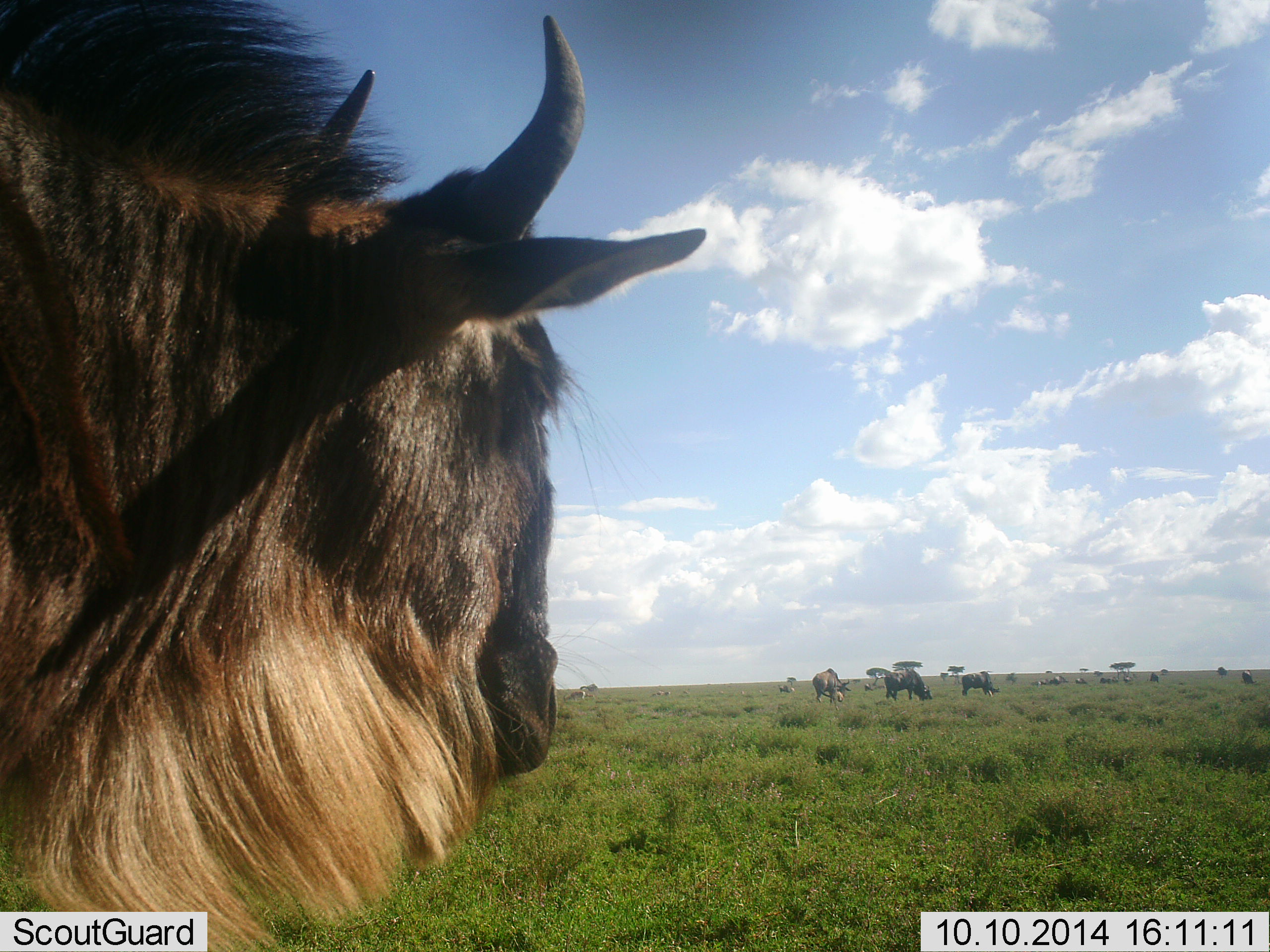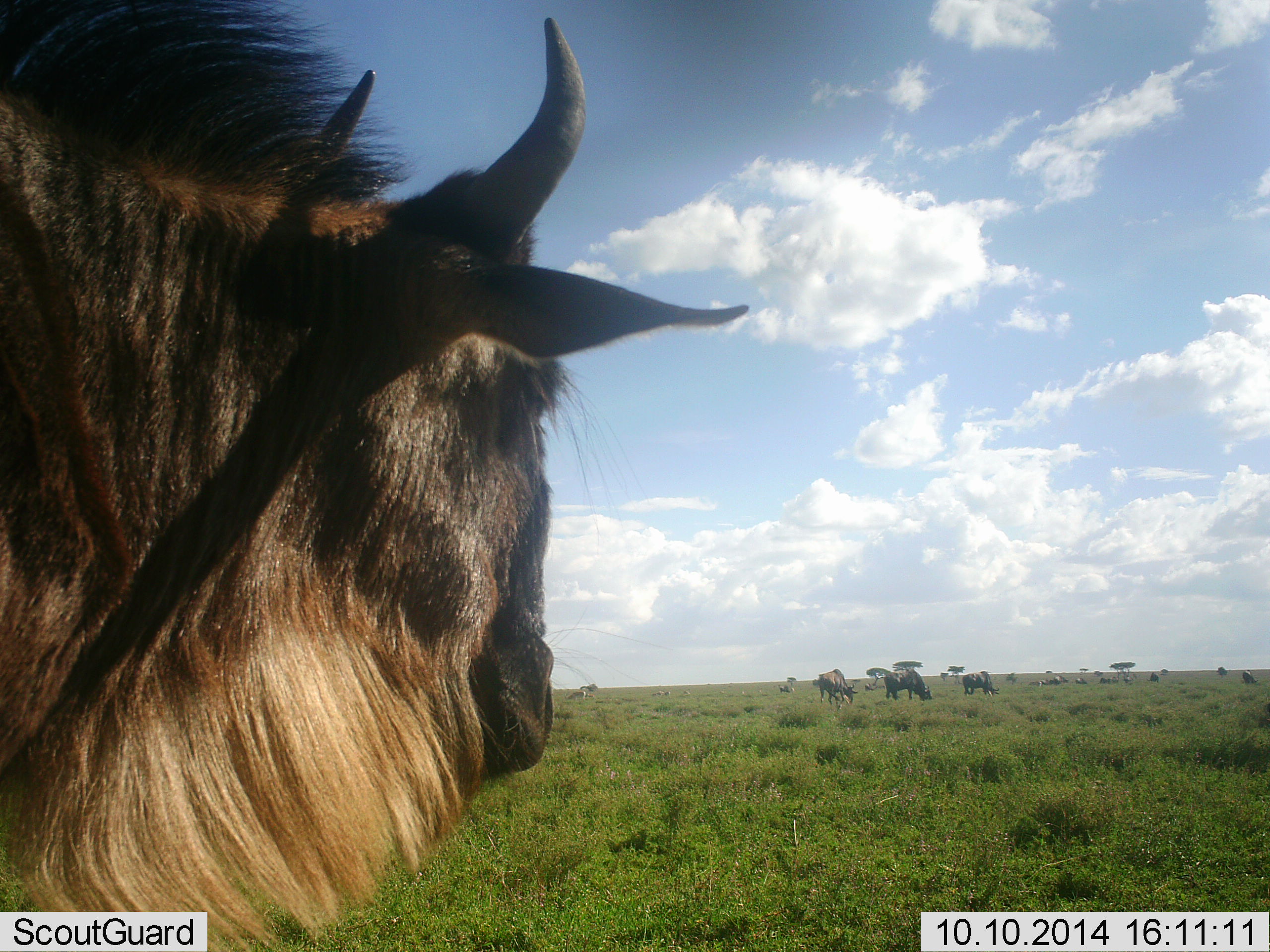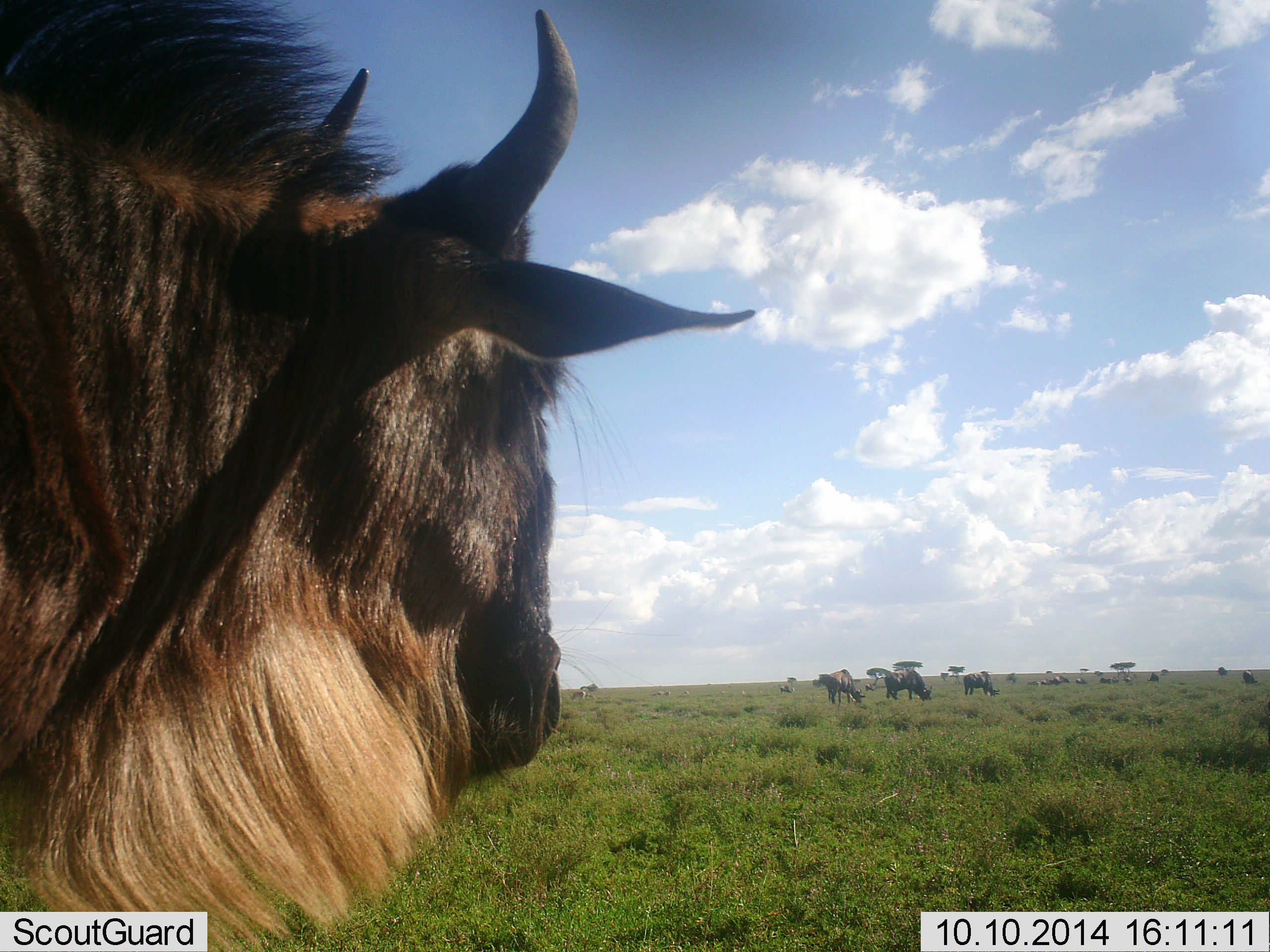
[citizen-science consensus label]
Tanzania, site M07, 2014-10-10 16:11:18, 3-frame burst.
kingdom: Animalia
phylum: Chordata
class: Mammalia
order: Artiodactyla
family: Bovidae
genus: Connochaetes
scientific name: Connochaetes taurinus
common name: blue wildebeest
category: wildebeest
Wildebeest (blue wildebeest) (Connochaetes taurinus), count 11-50. Behavior (volunteer vote fractions): standing 91%, resting 9%, moving 55%, interacting 9%. Young present (vote fraction): 0%. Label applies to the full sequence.